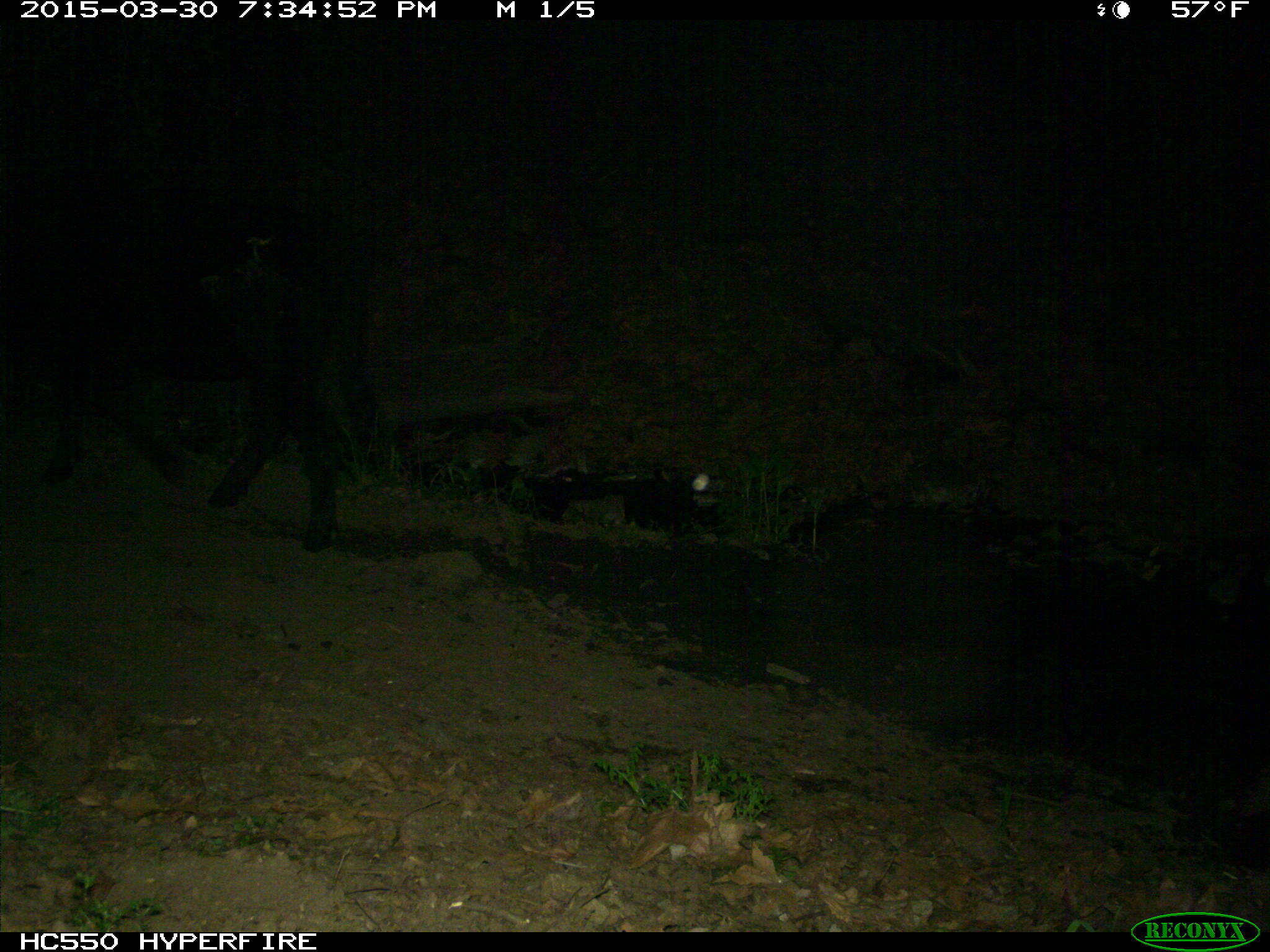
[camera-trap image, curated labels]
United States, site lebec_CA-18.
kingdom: Animalia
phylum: Chordata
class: Mammalia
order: Artiodactyla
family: Bovidae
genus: Bos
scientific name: Bos taurus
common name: domestic cow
Bos taurus (domestic cow).